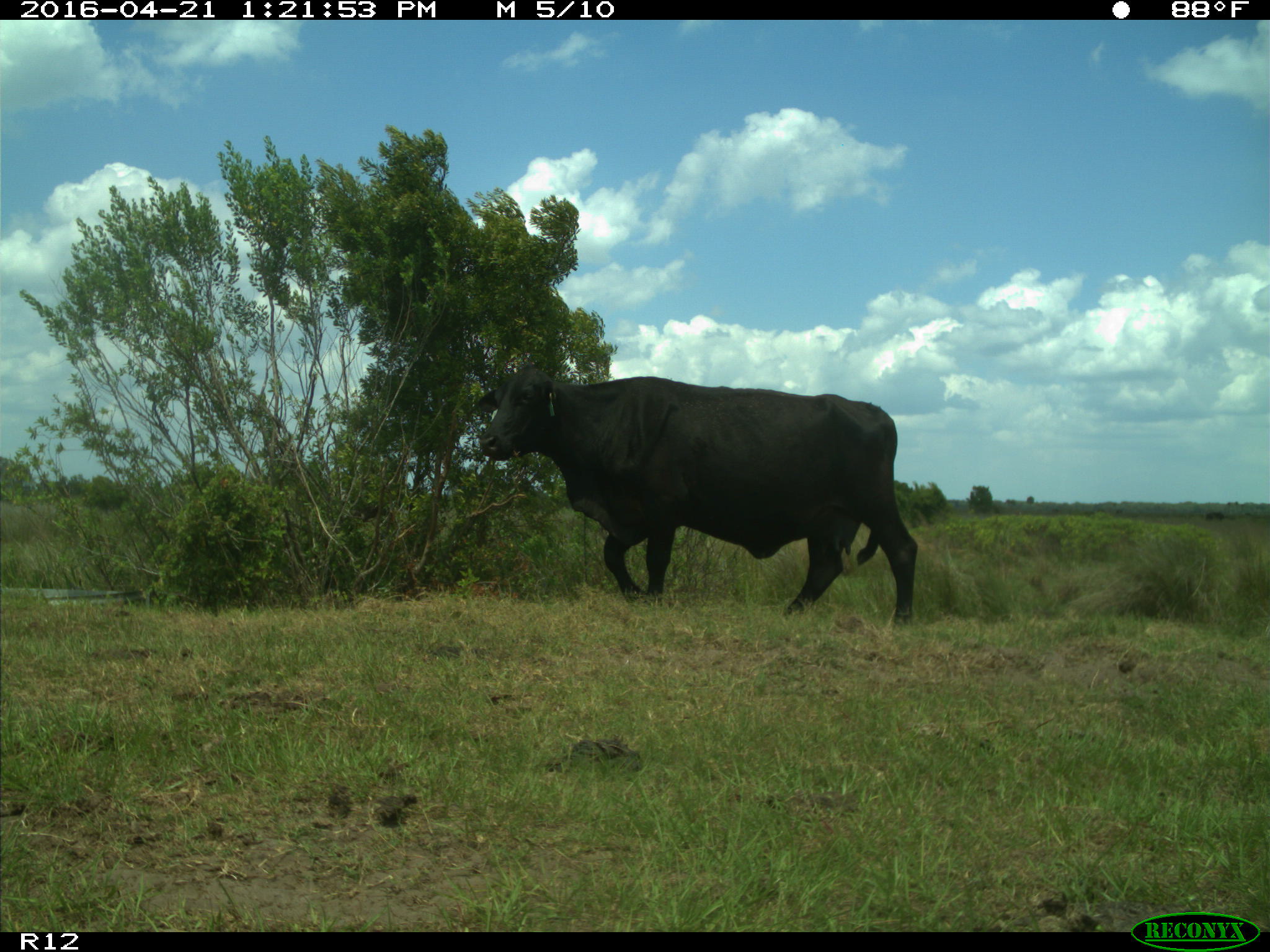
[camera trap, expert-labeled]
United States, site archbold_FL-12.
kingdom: Animalia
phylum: Chordata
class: Mammalia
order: Artiodactyla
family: Bovidae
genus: Bos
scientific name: Bos taurus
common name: domestic cow